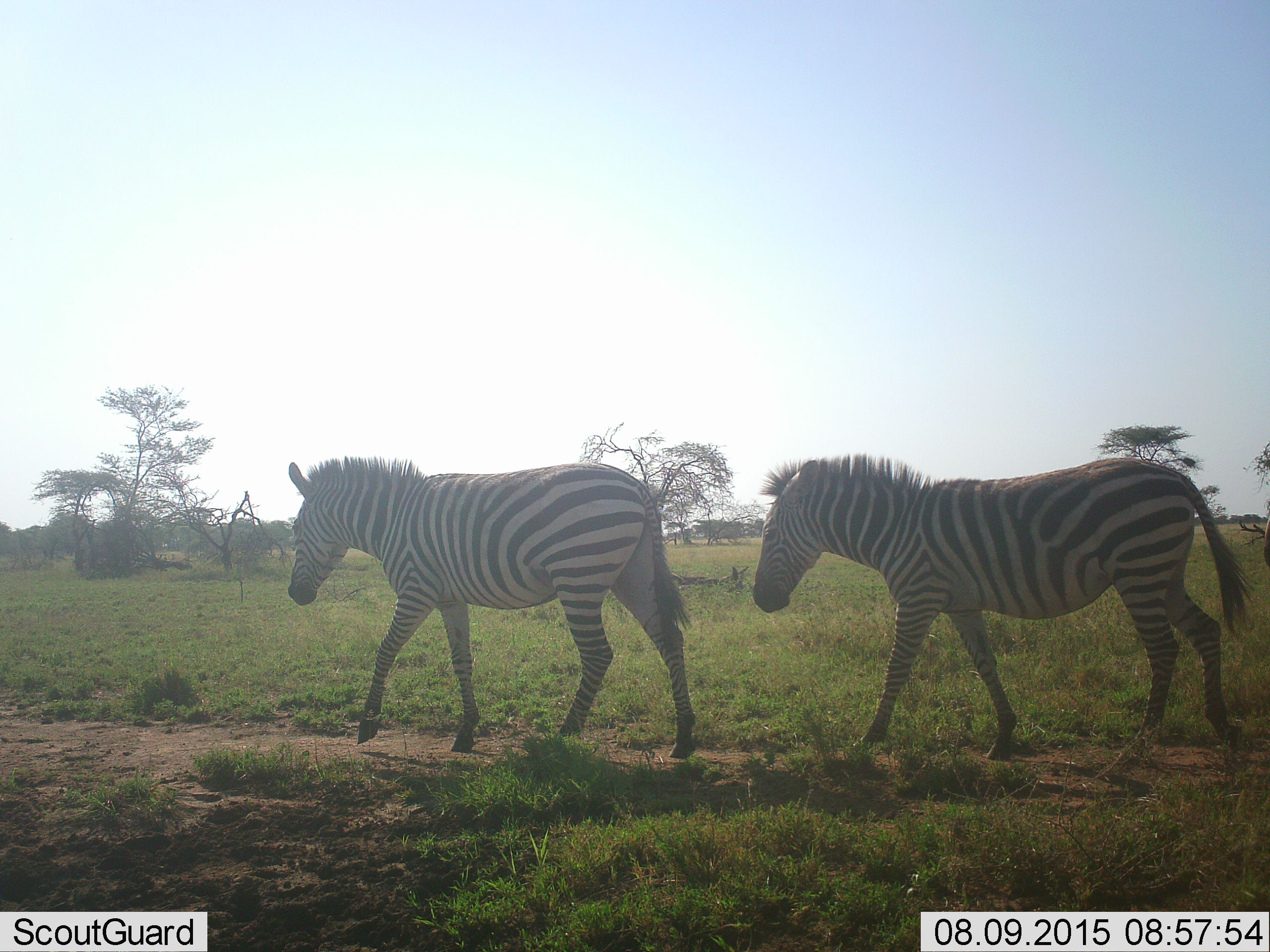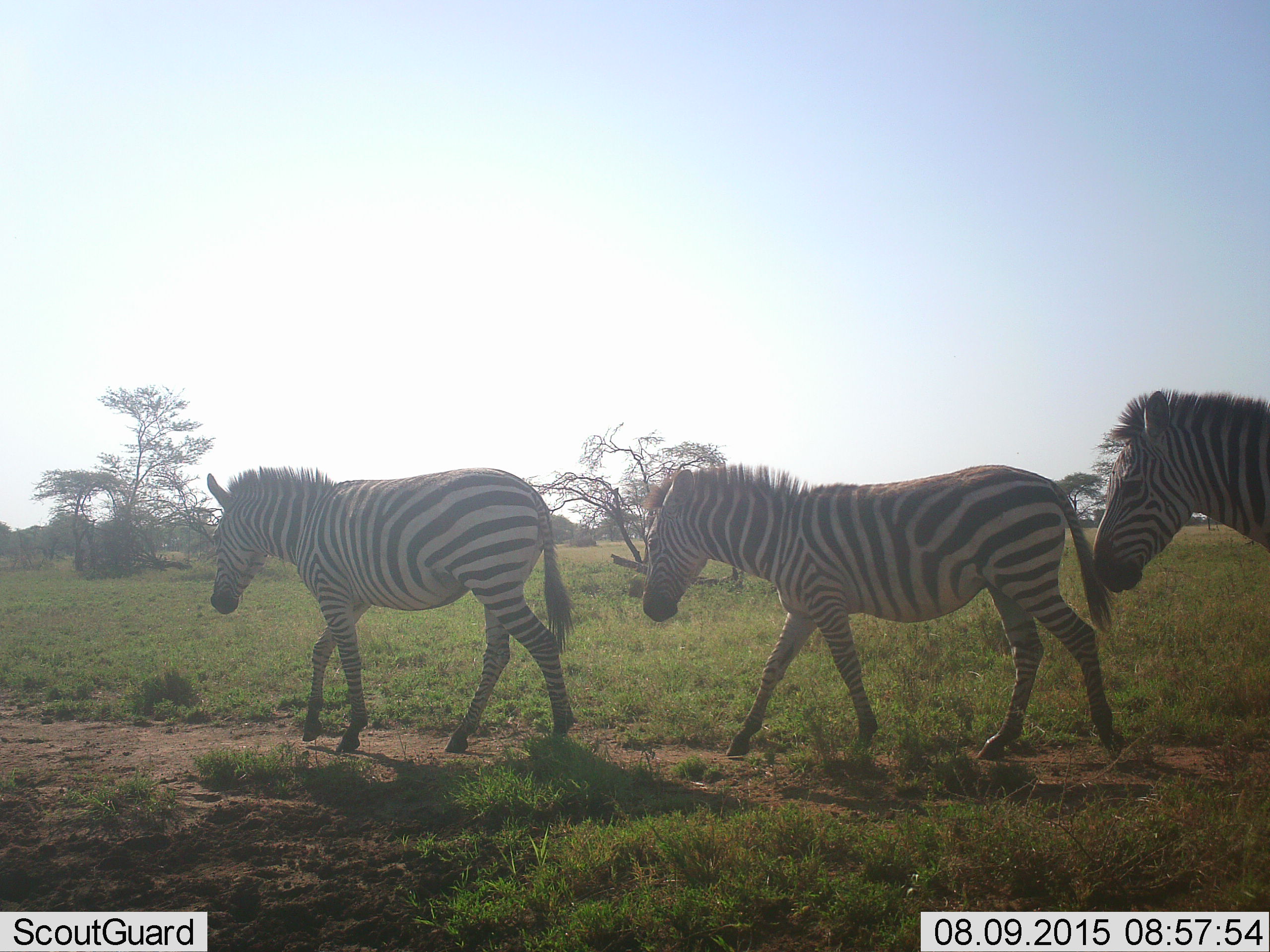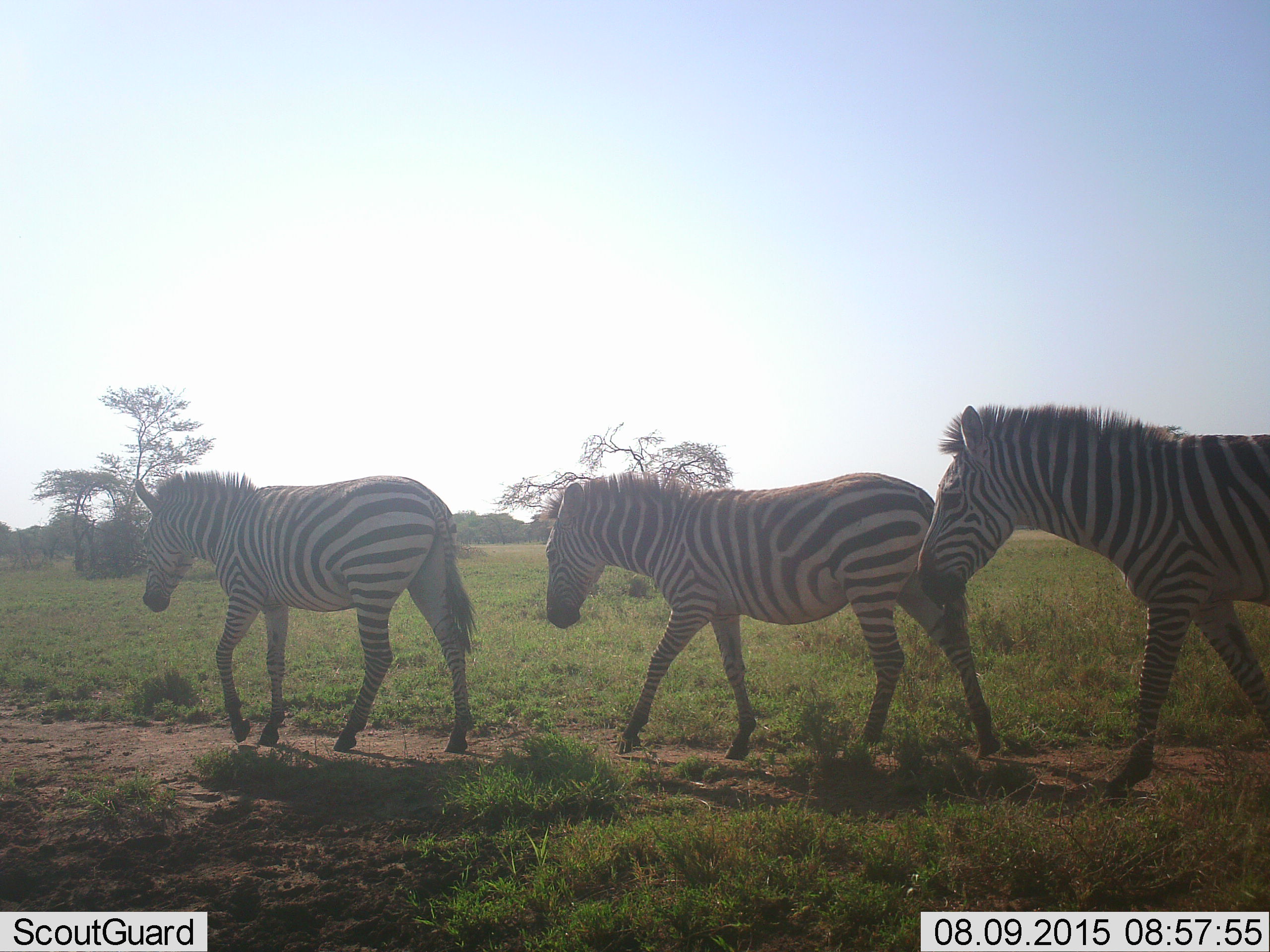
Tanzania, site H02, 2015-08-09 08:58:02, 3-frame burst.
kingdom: Animalia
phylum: Chordata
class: Mammalia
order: Perissodactyla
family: Equidae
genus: Equus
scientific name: Equus quagga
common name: plains zebra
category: zebra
Zebra (plains zebra) (Equus quagga), count 3. Behavior (volunteer vote fractions): standing 0%, resting 0%, moving 100%, interacting 0%. Young present (vote fraction): 0%. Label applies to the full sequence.